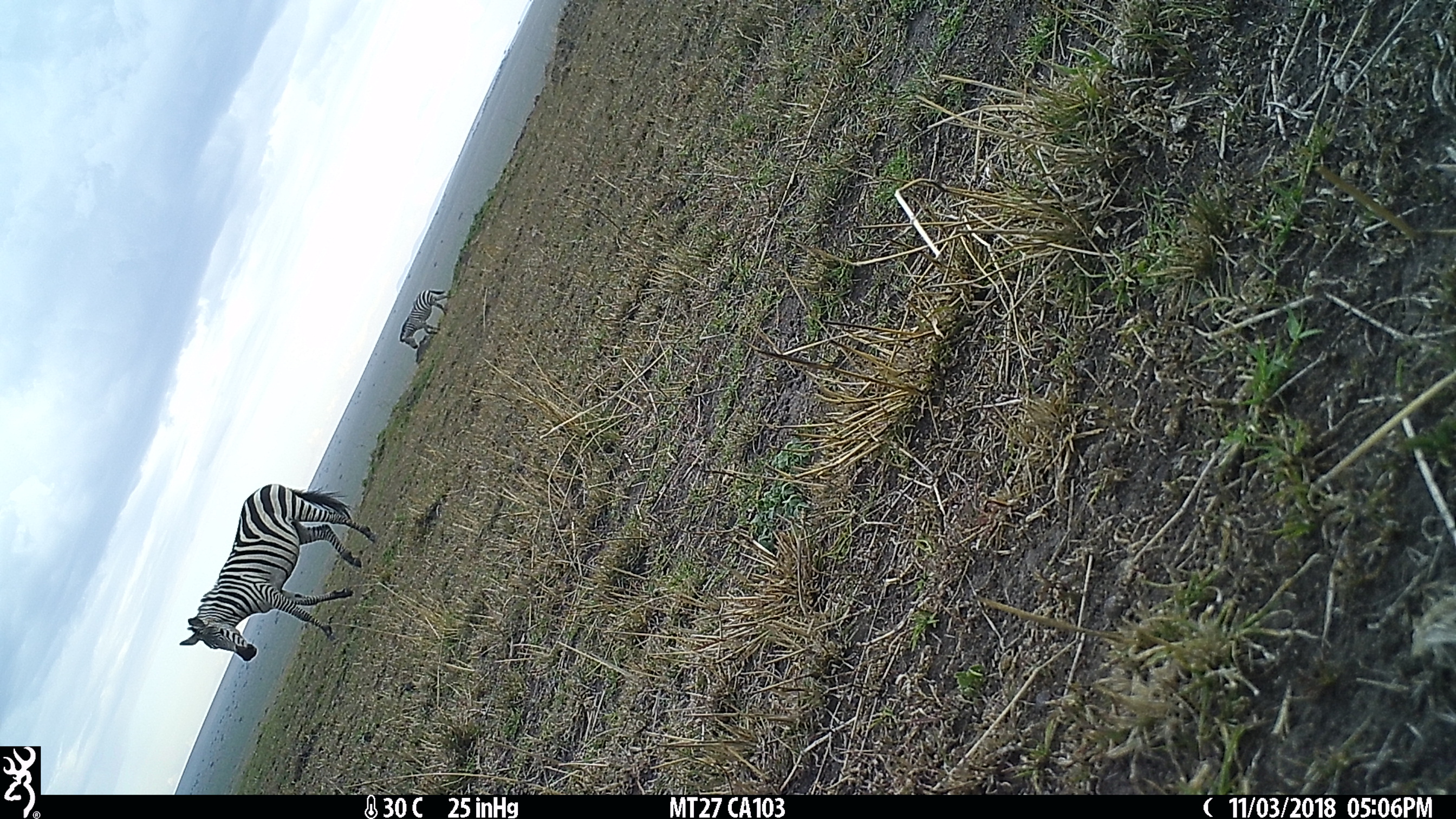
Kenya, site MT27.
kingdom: Animalia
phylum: Chordata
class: Mammalia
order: Perissodactyla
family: Equidae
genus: Equus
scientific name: Equus quagga burchellii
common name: burchell's zebra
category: zebra